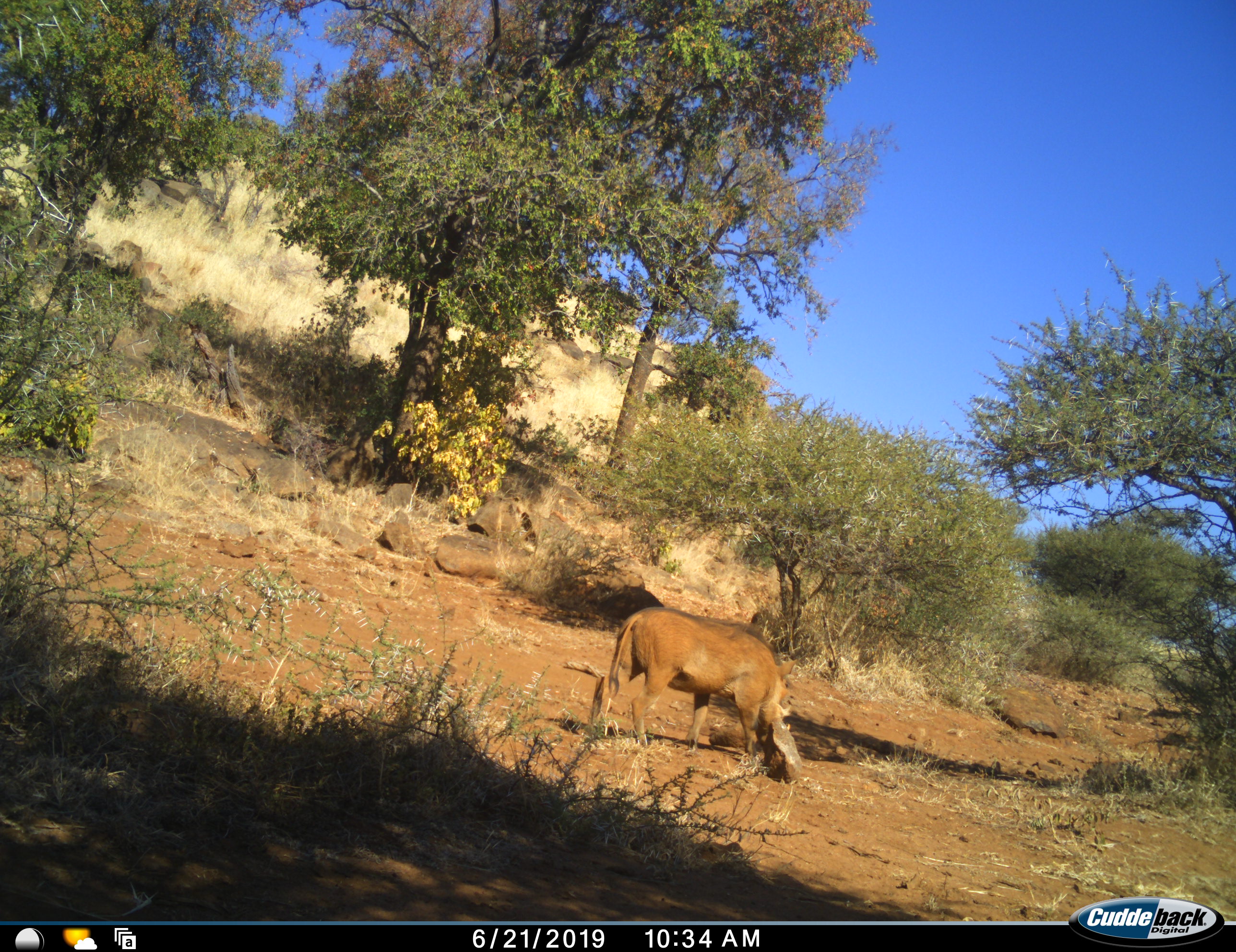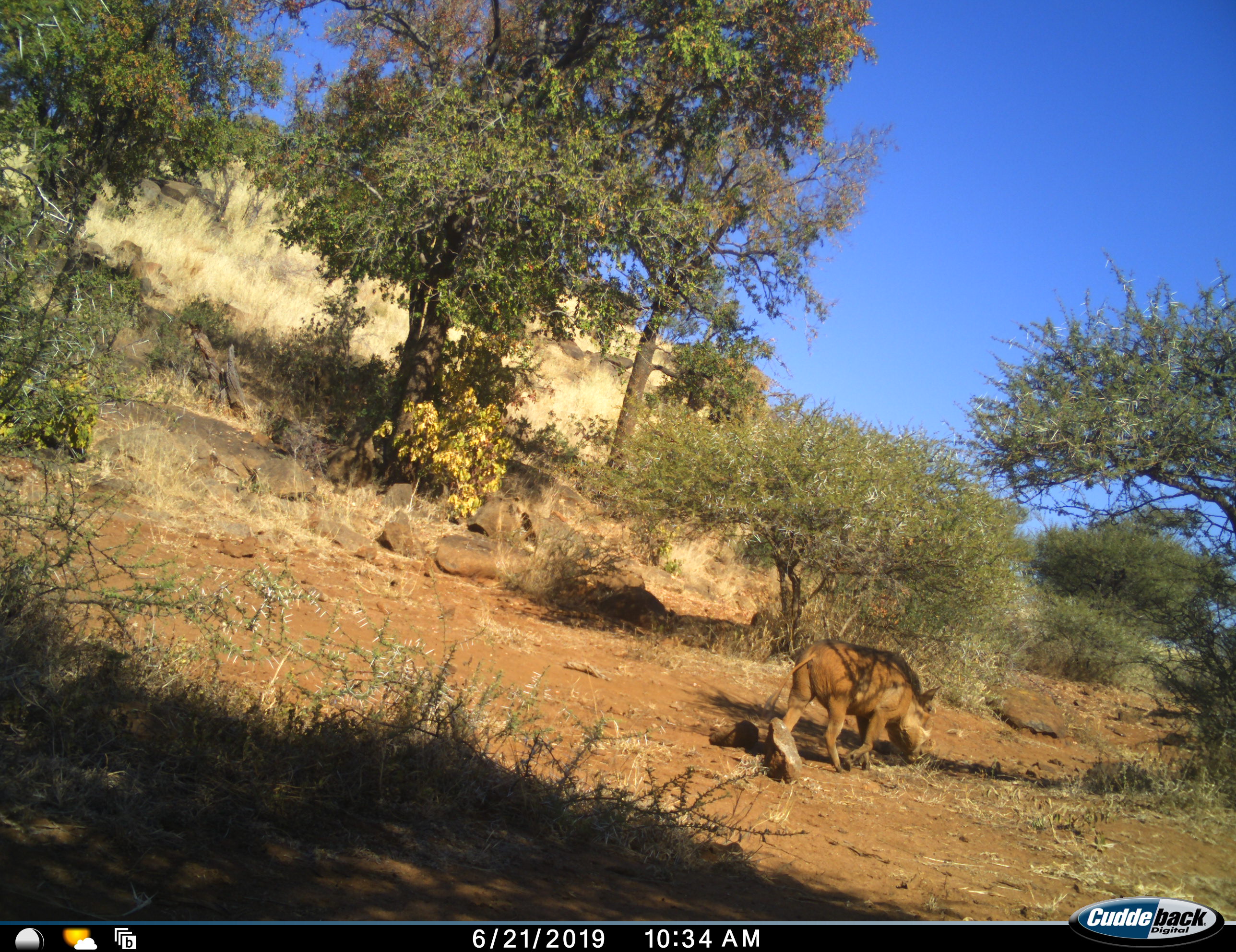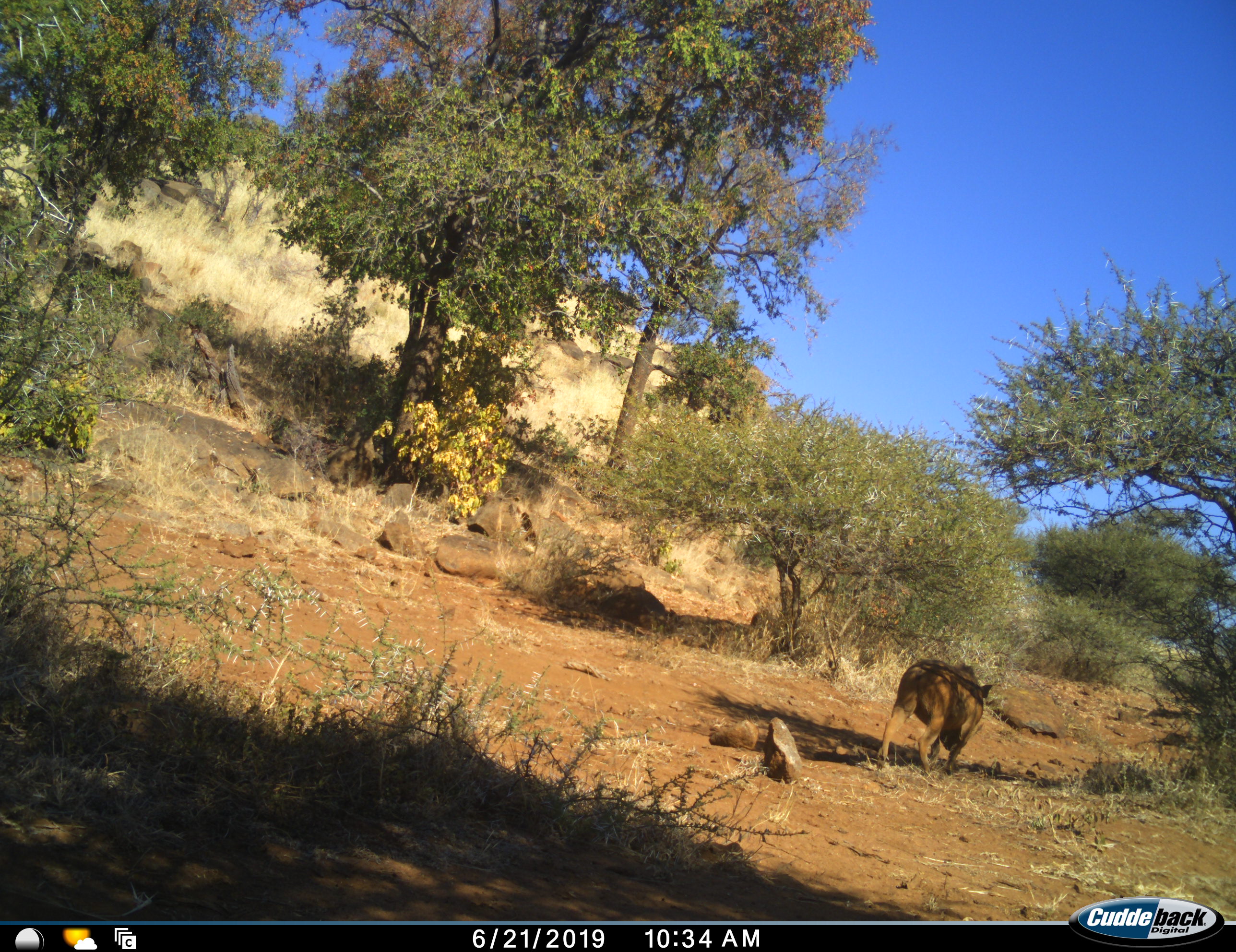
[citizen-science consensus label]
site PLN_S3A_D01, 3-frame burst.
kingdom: Animalia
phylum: Chordata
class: Mammalia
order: Artiodactyla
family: Suidae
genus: Phacochoerus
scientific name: Phacochoerus africanus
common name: warthog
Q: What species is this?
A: Warthog (Phacochoerus africanus).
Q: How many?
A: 1.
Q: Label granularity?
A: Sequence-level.